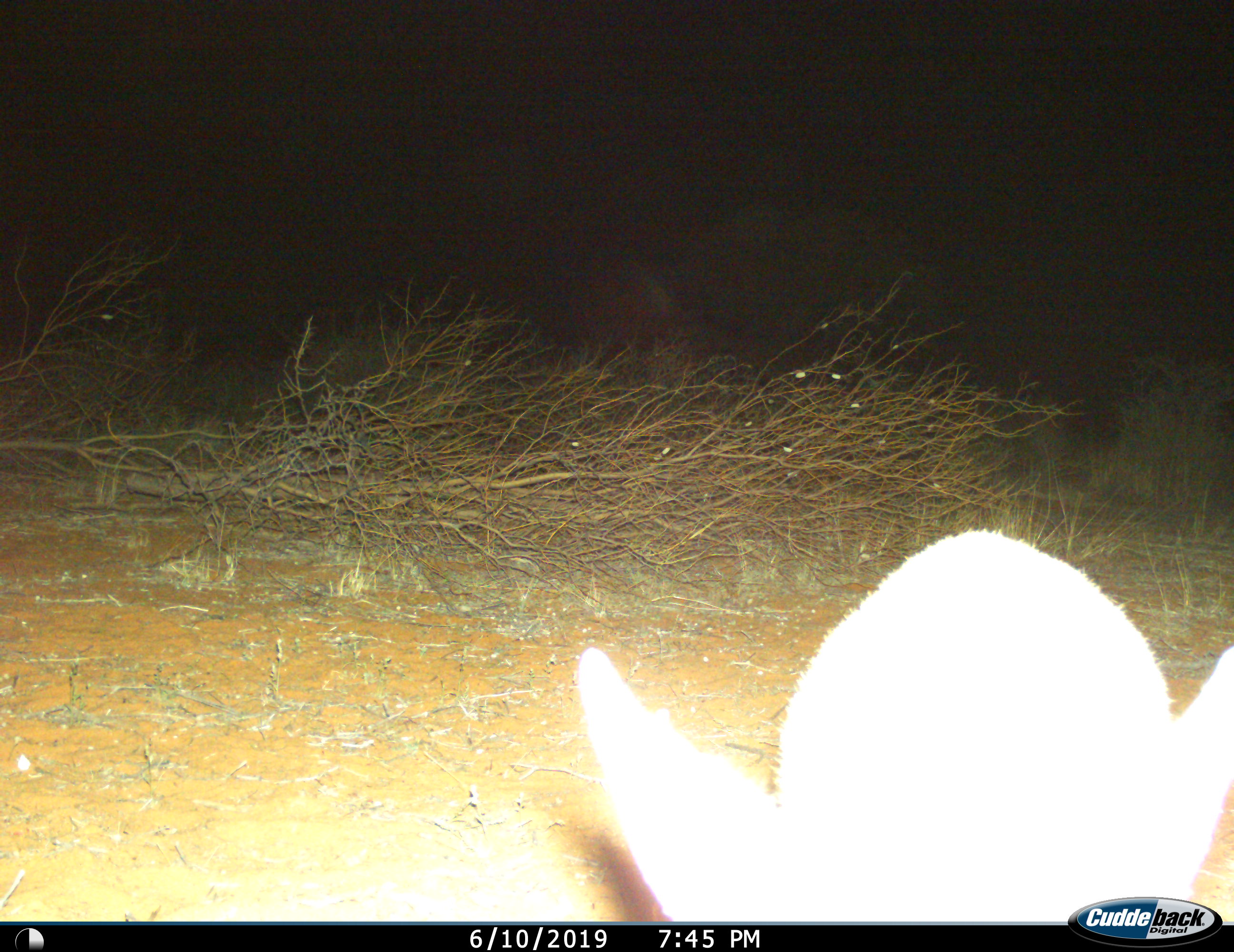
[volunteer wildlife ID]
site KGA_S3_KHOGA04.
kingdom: Animalia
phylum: Chordata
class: Mammalia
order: Artiodactyla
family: Bovidae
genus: Raphicerus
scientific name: Raphicerus campestris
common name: steenbok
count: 1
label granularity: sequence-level